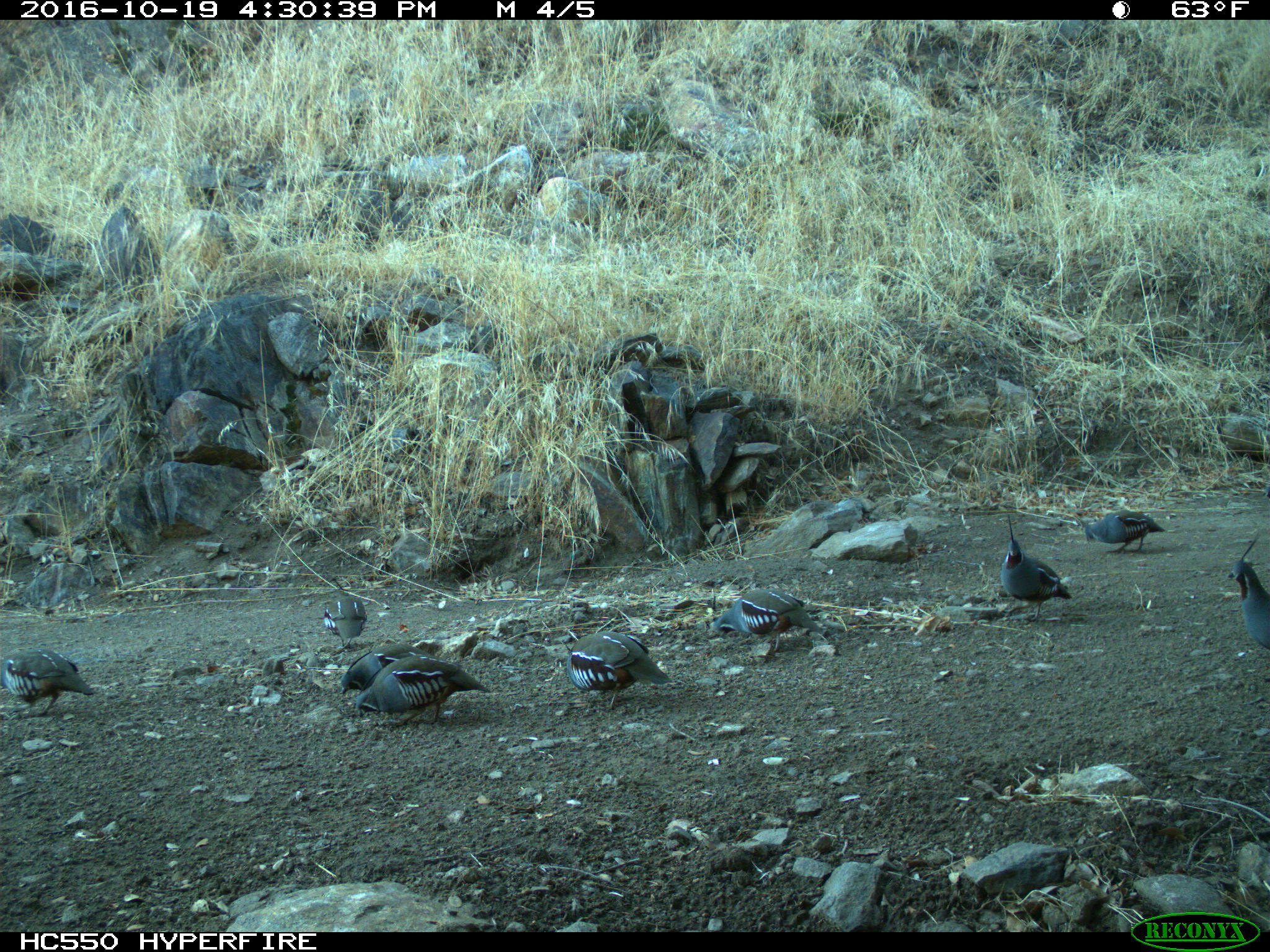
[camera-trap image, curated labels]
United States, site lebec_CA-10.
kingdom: Animalia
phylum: Chordata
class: Aves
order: Galliformes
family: Odontophoridae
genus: Callipepla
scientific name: Callipepla californica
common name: california quail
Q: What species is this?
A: Callipepla californica (california quail).